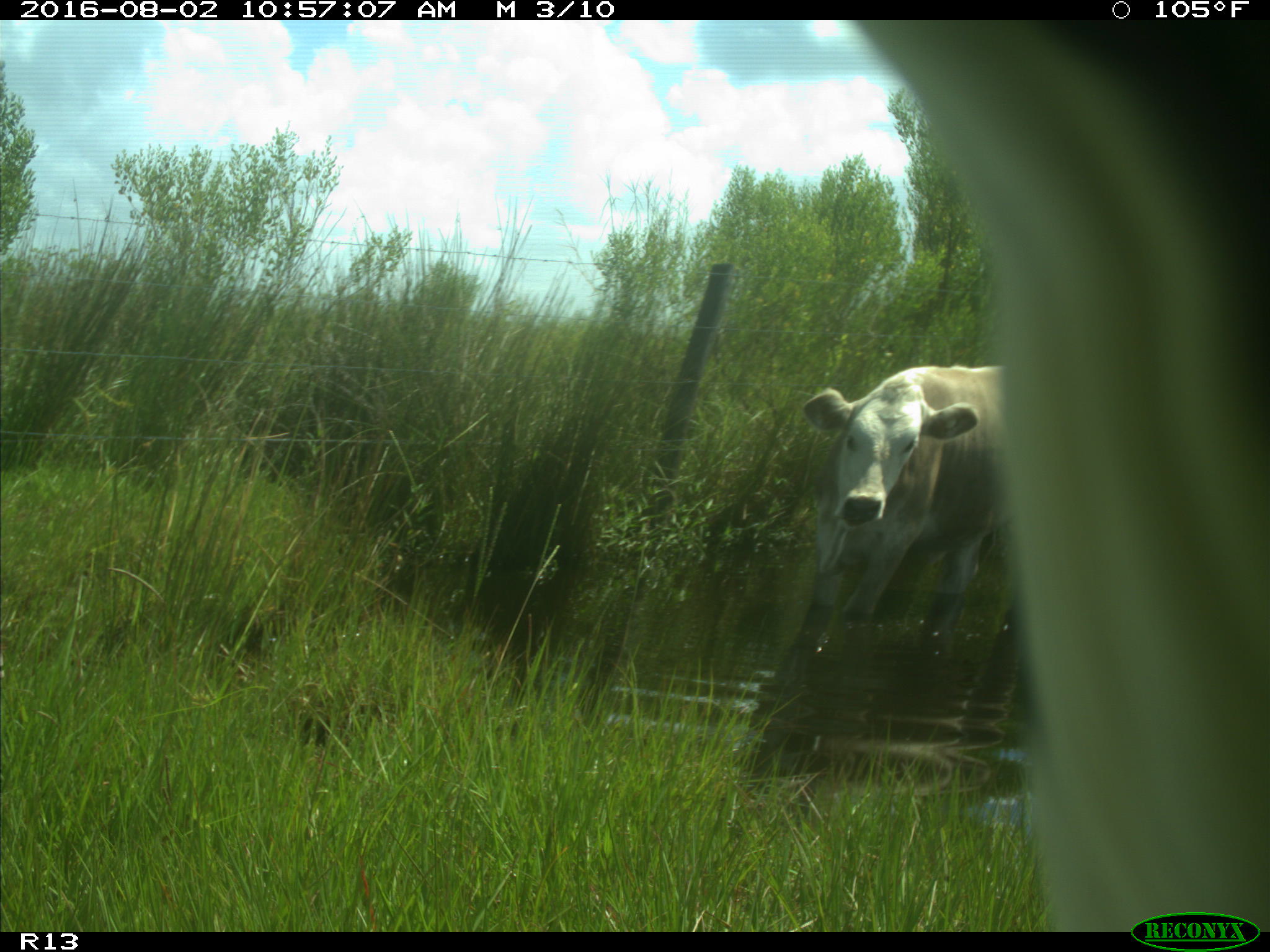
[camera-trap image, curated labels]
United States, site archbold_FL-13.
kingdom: Animalia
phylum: Chordata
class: Mammalia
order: Artiodactyla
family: Bovidae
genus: Bos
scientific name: Bos taurus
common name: domestic cow